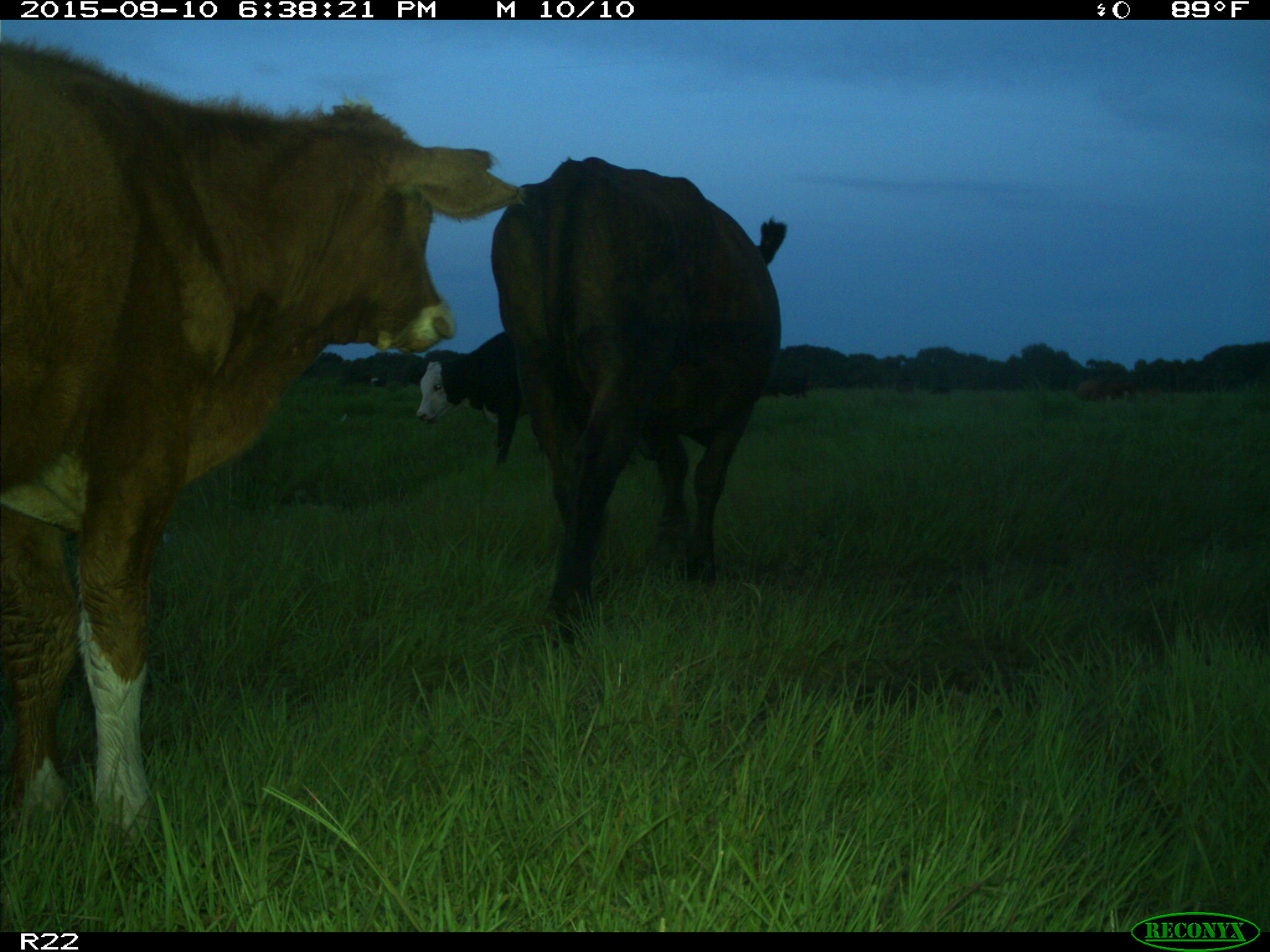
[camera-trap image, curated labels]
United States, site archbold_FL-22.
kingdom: Animalia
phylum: Chordata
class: Mammalia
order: Artiodactyla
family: Bovidae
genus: Bos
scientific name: Bos taurus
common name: domestic cow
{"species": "Bos taurus (domestic cow)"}